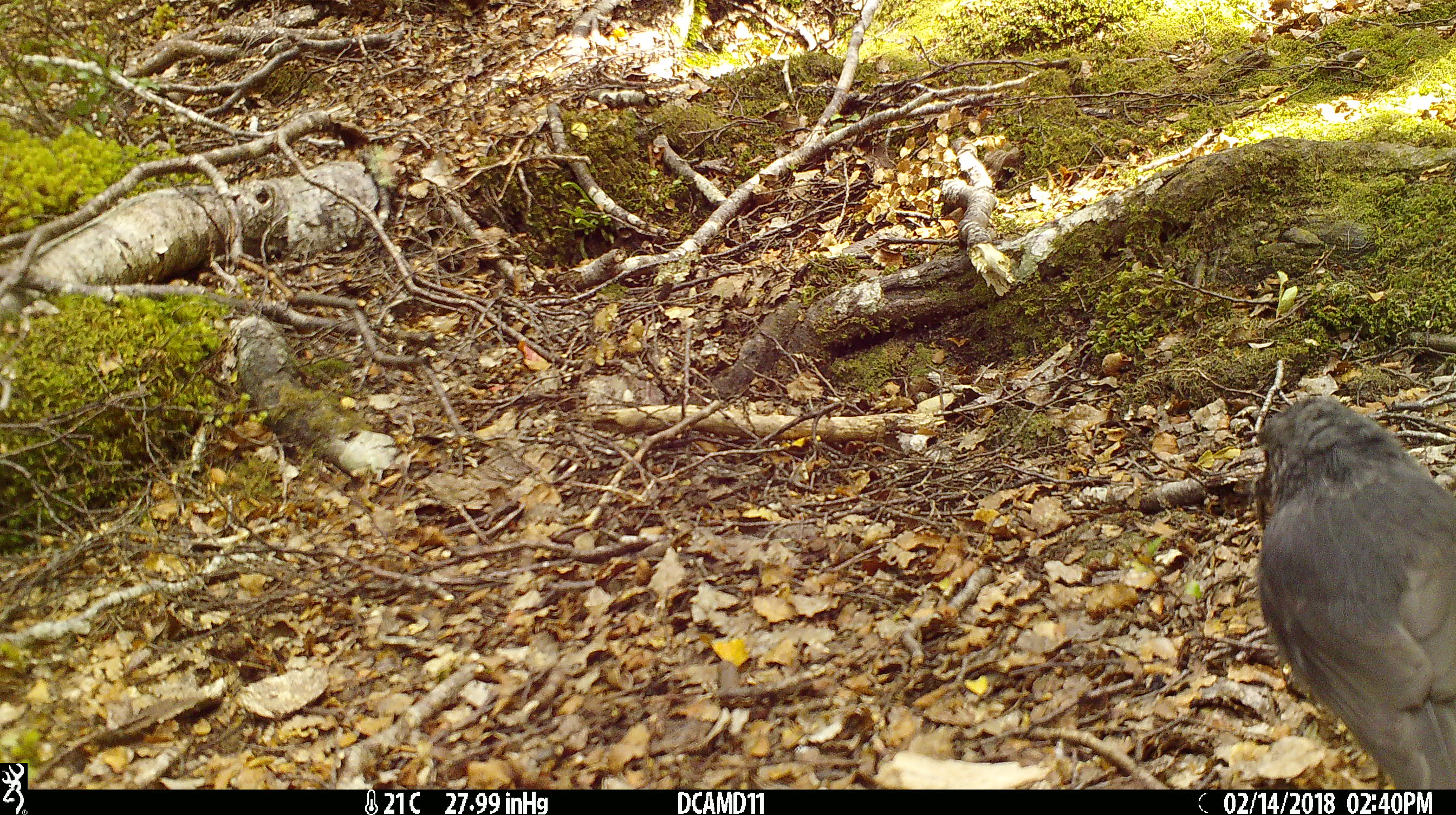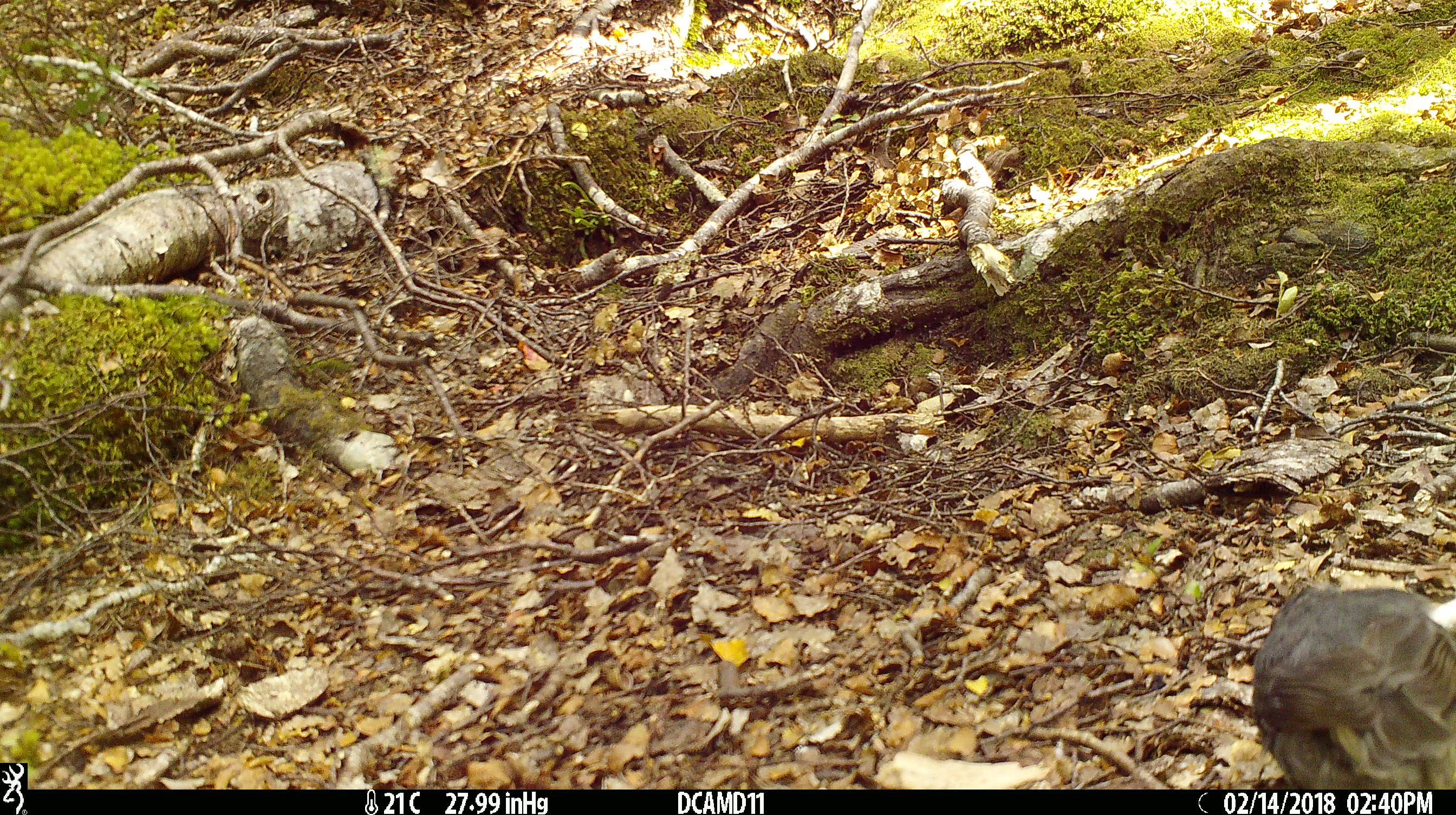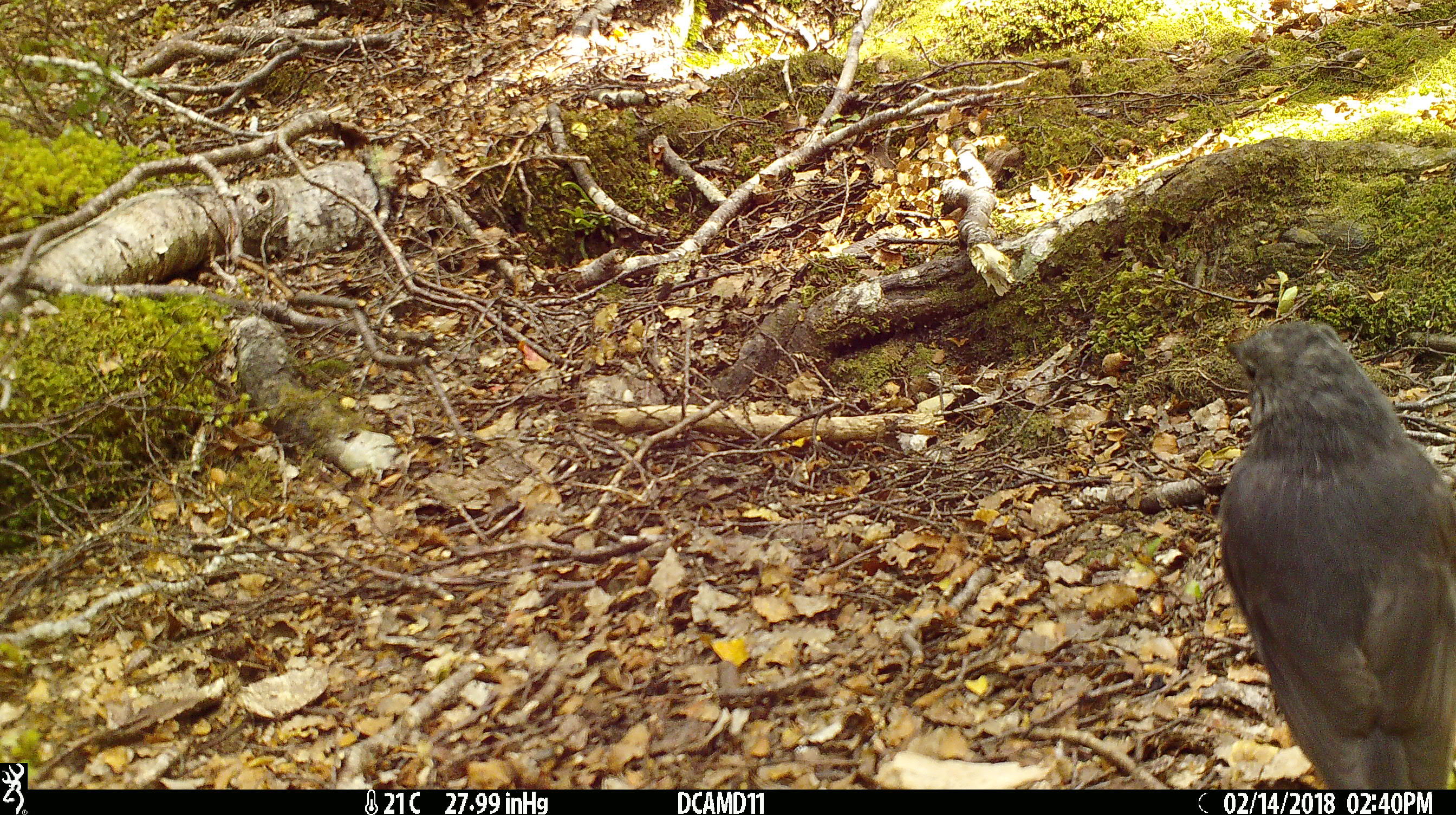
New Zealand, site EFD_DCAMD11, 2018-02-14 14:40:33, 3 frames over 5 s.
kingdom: Animalia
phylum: Chordata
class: Aves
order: Passeriformes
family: Petroicidae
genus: Petroica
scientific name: Petroica australis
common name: new zealand robin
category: robin